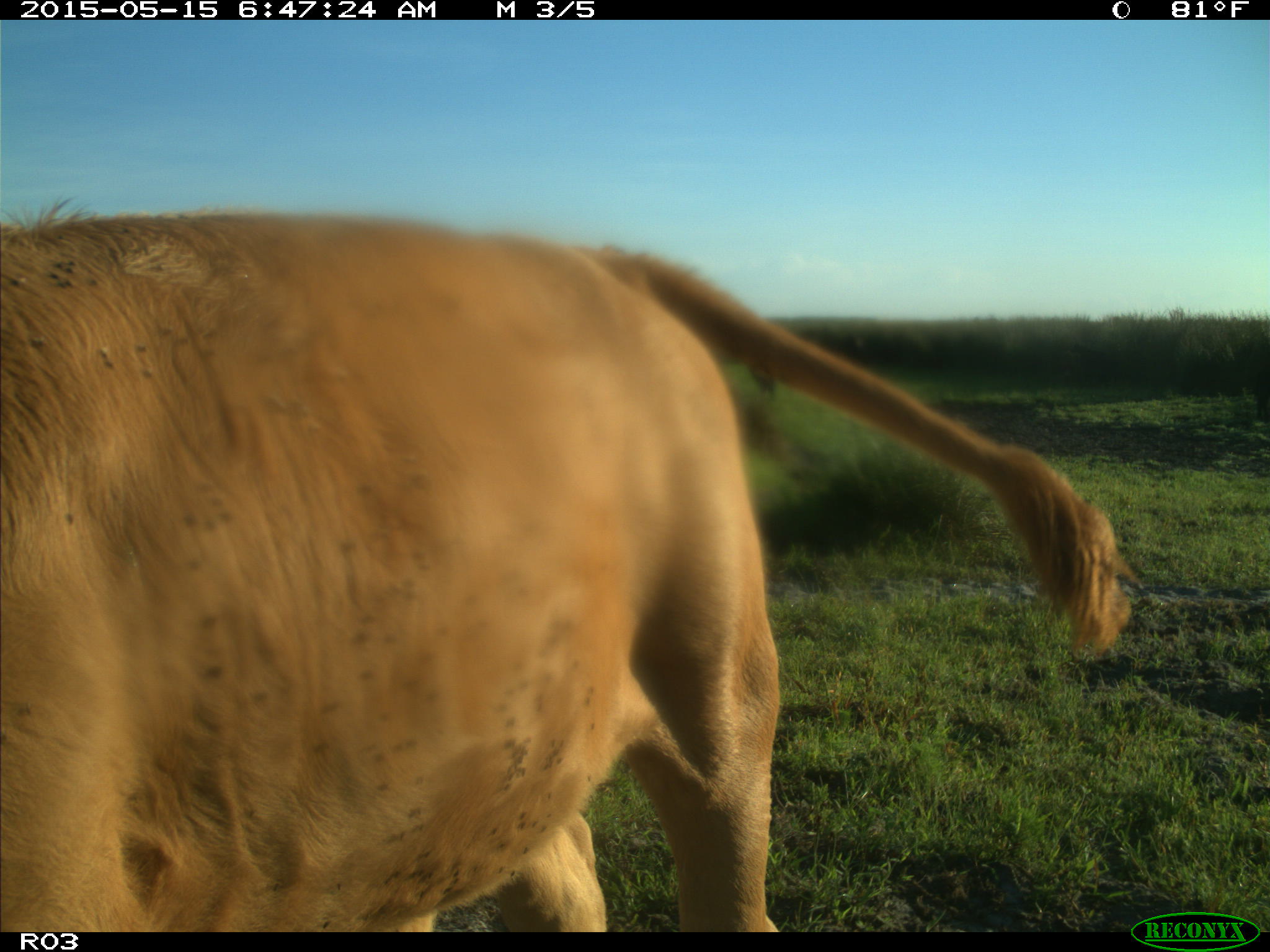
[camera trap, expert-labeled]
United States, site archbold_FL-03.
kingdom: Animalia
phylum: Chordata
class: Mammalia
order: Artiodactyla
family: Bovidae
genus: Bos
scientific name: Bos taurus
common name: domestic cow